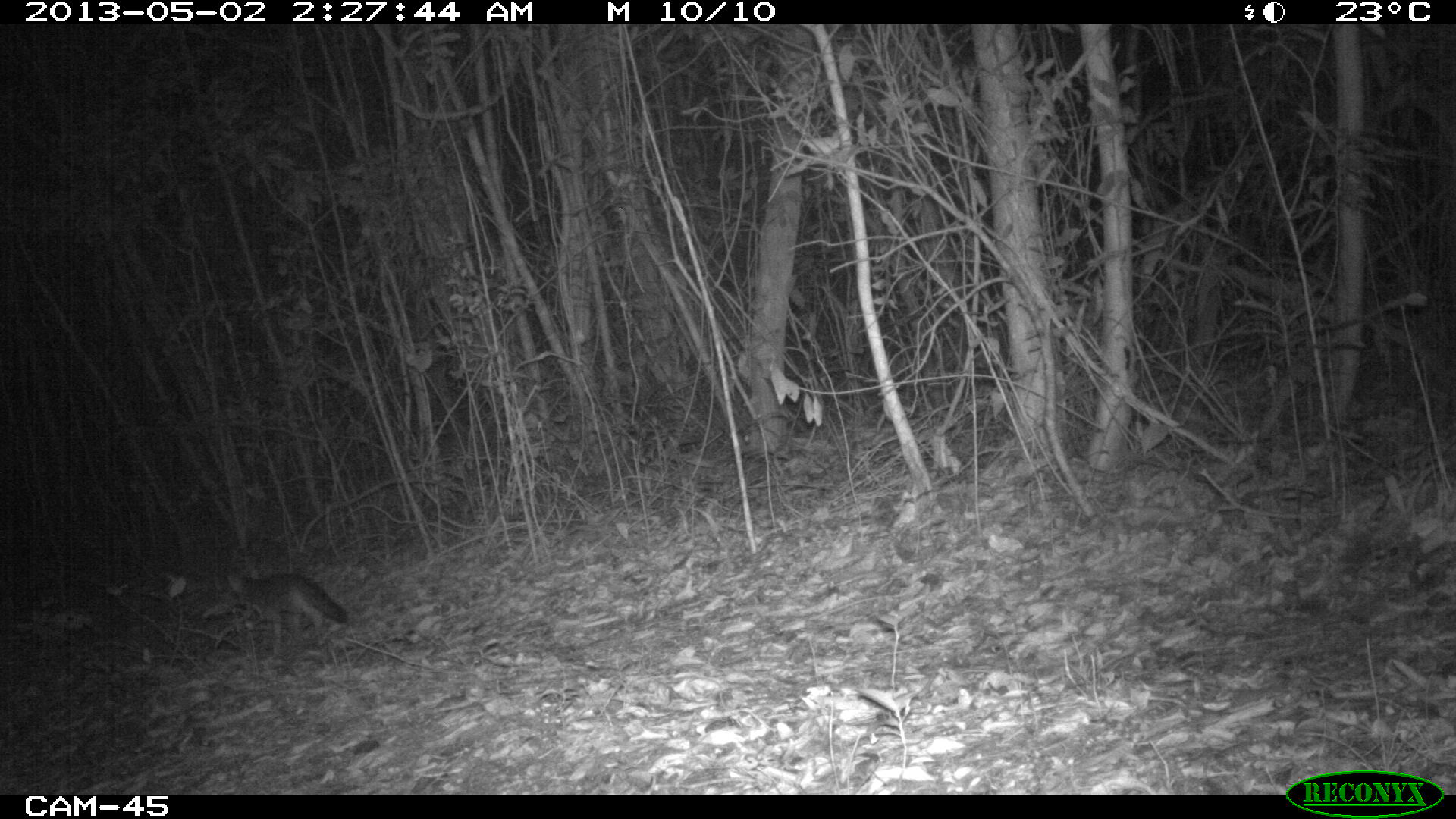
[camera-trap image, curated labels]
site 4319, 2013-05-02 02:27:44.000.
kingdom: Animalia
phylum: Chordata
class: Mammalia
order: Carnivora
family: Canidae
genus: Urocyon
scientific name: Urocyon cinereoargenteus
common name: gray fox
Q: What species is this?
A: Urocyon cinereoargenteus (gray fox).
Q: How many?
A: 1.